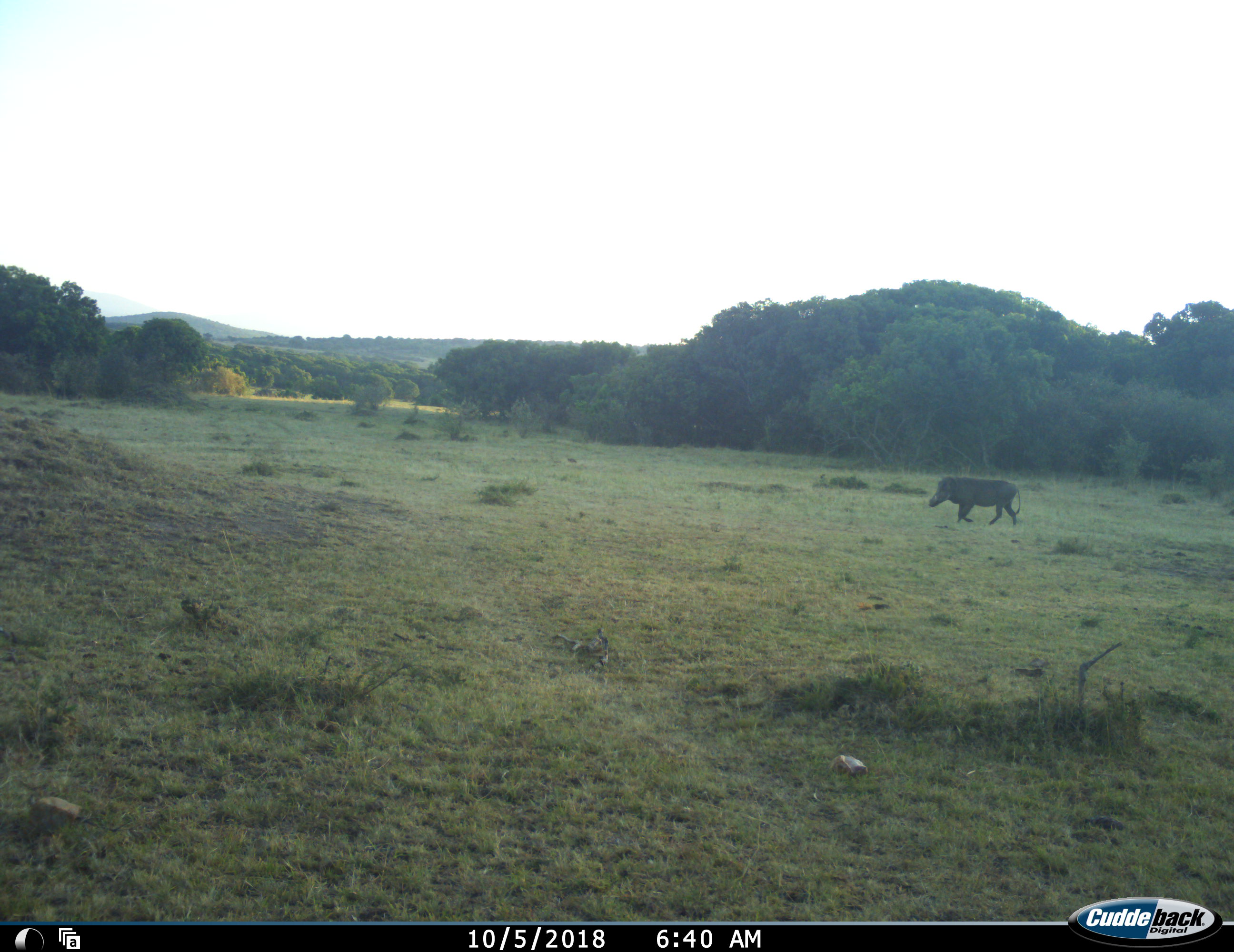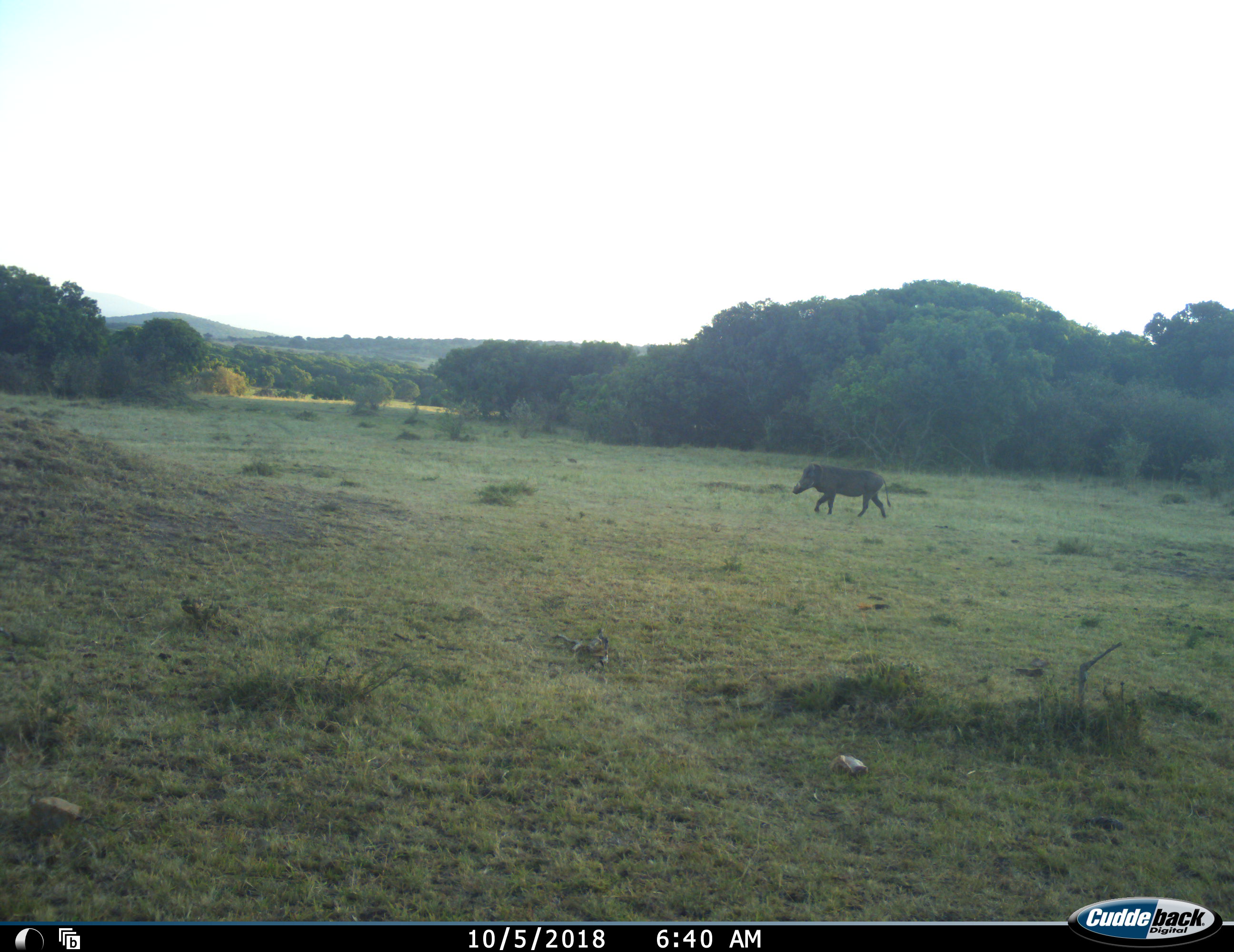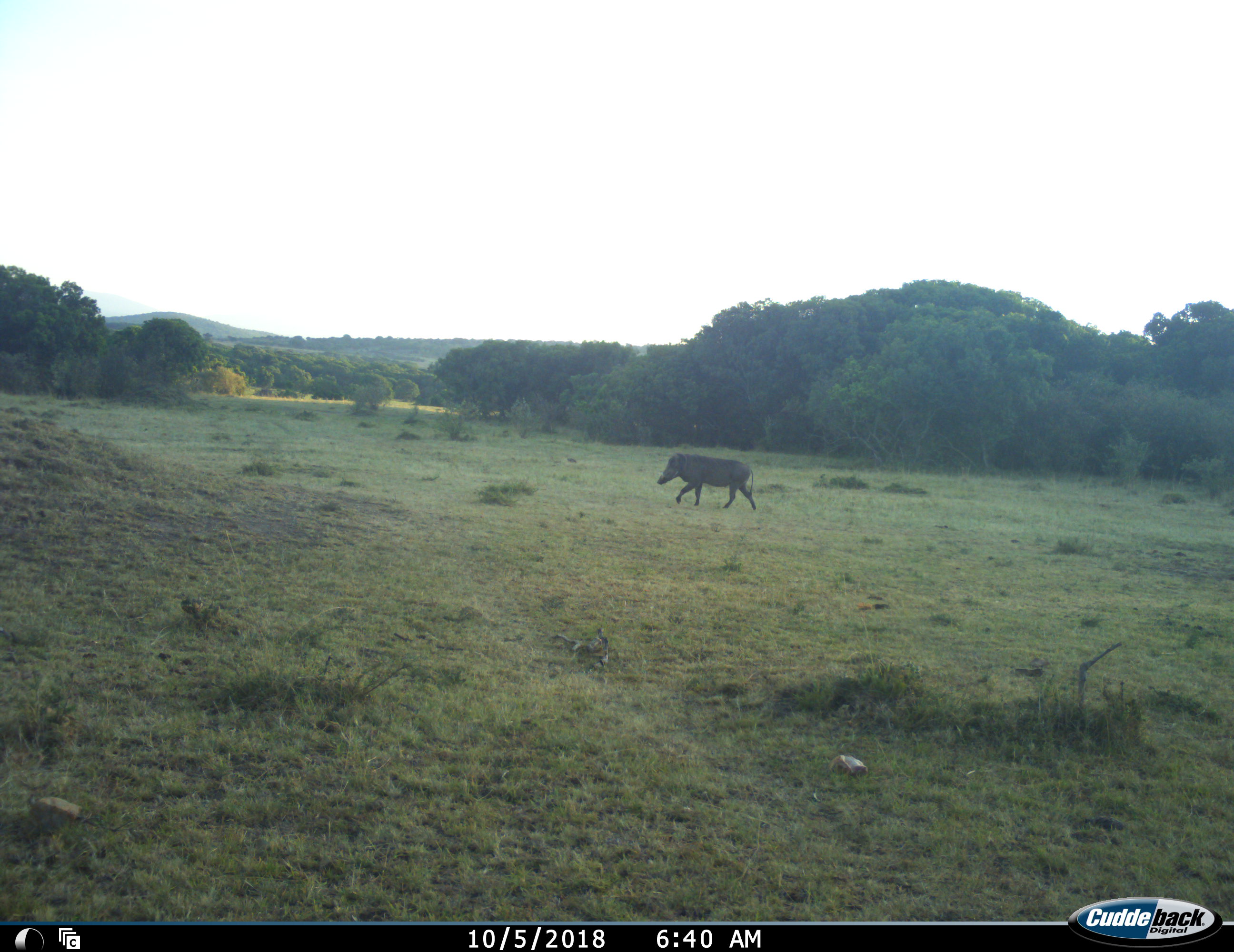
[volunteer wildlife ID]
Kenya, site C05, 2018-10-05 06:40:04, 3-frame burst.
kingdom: Animalia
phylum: Chordata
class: Mammalia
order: Artiodactyla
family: Suidae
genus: Phacochoerus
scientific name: Phacochoerus africanus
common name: warthog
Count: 1.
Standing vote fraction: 0%.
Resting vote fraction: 0%.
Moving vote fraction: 100%.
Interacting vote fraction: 0%.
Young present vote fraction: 0%.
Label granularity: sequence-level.